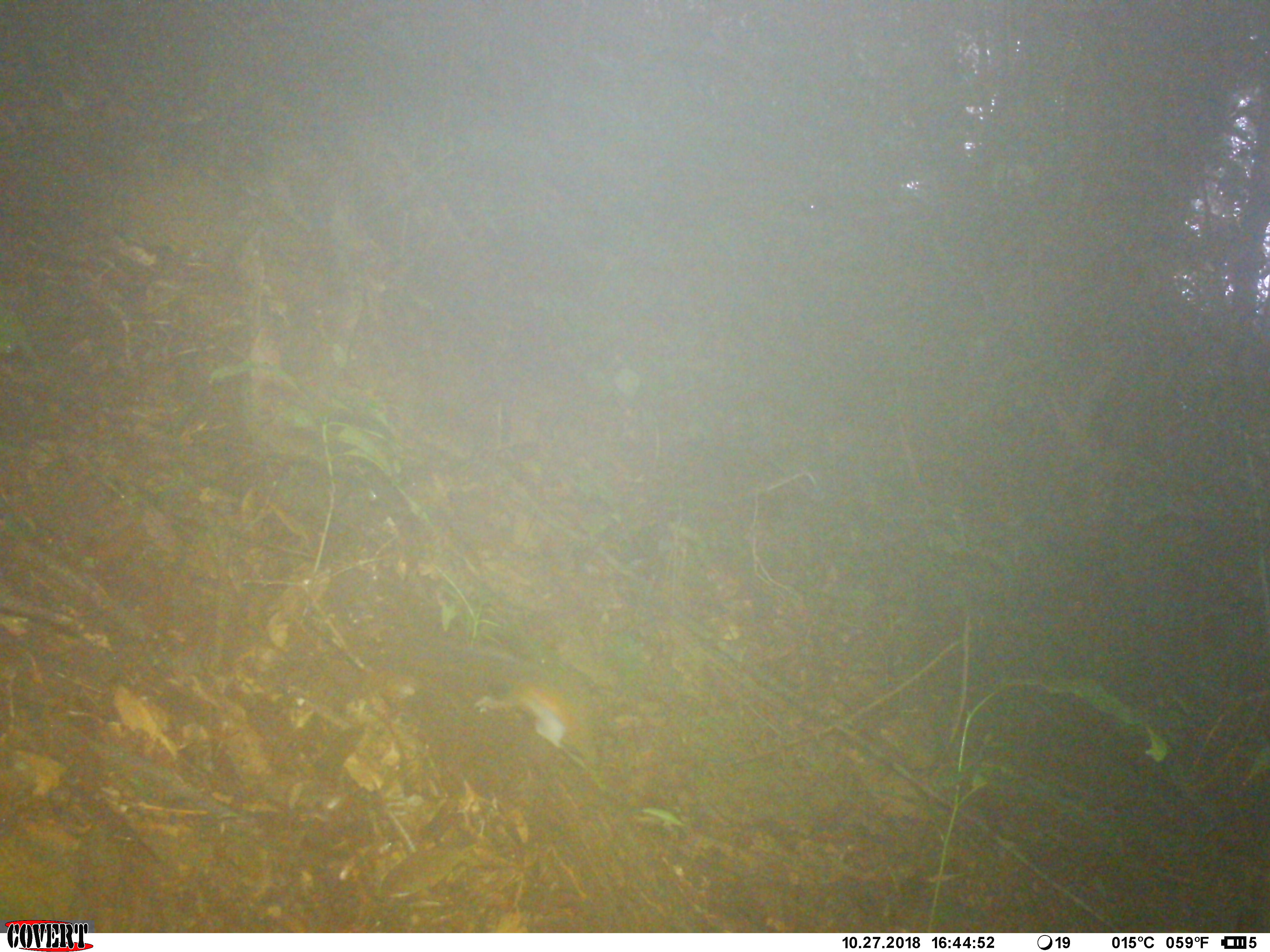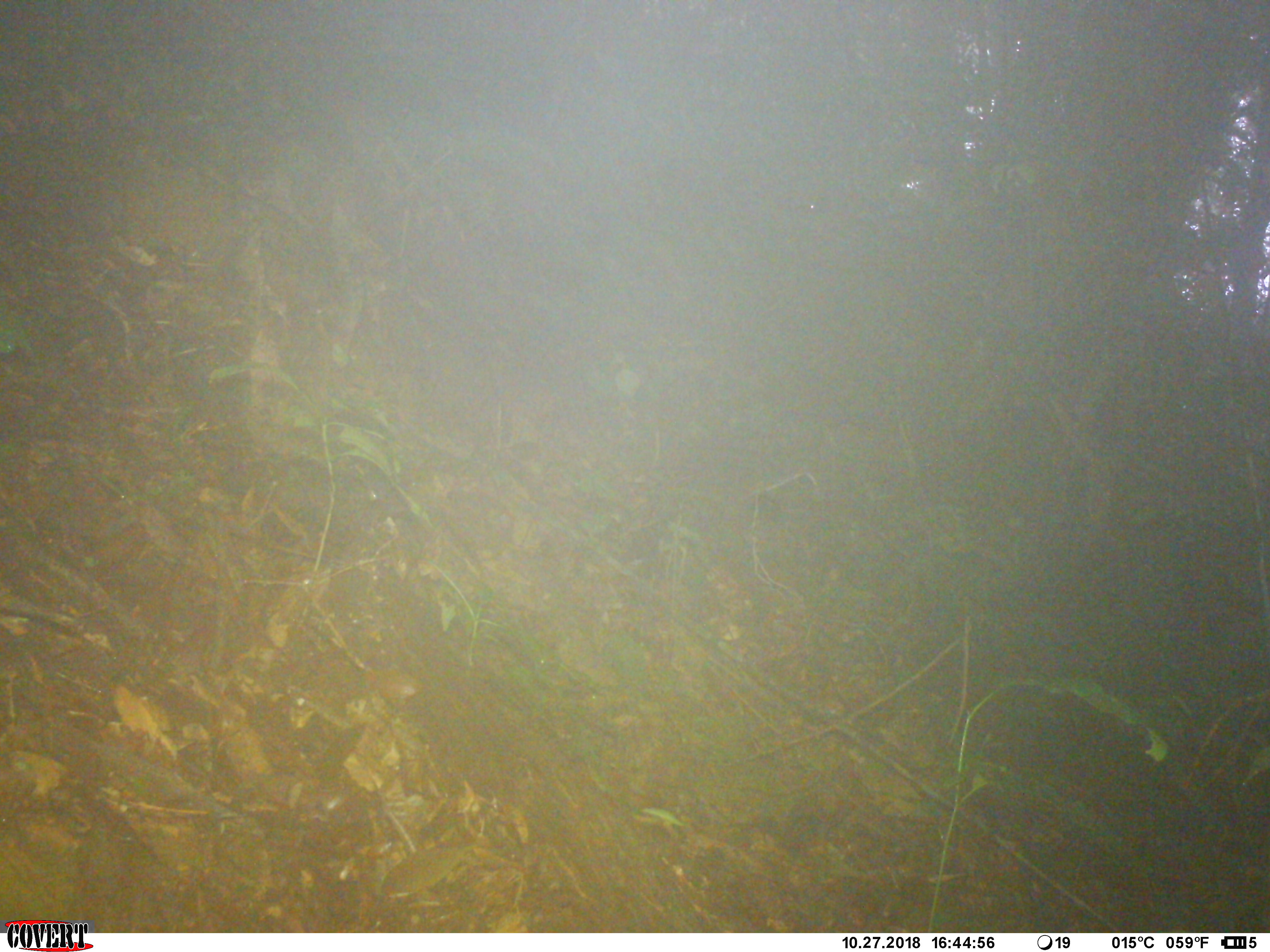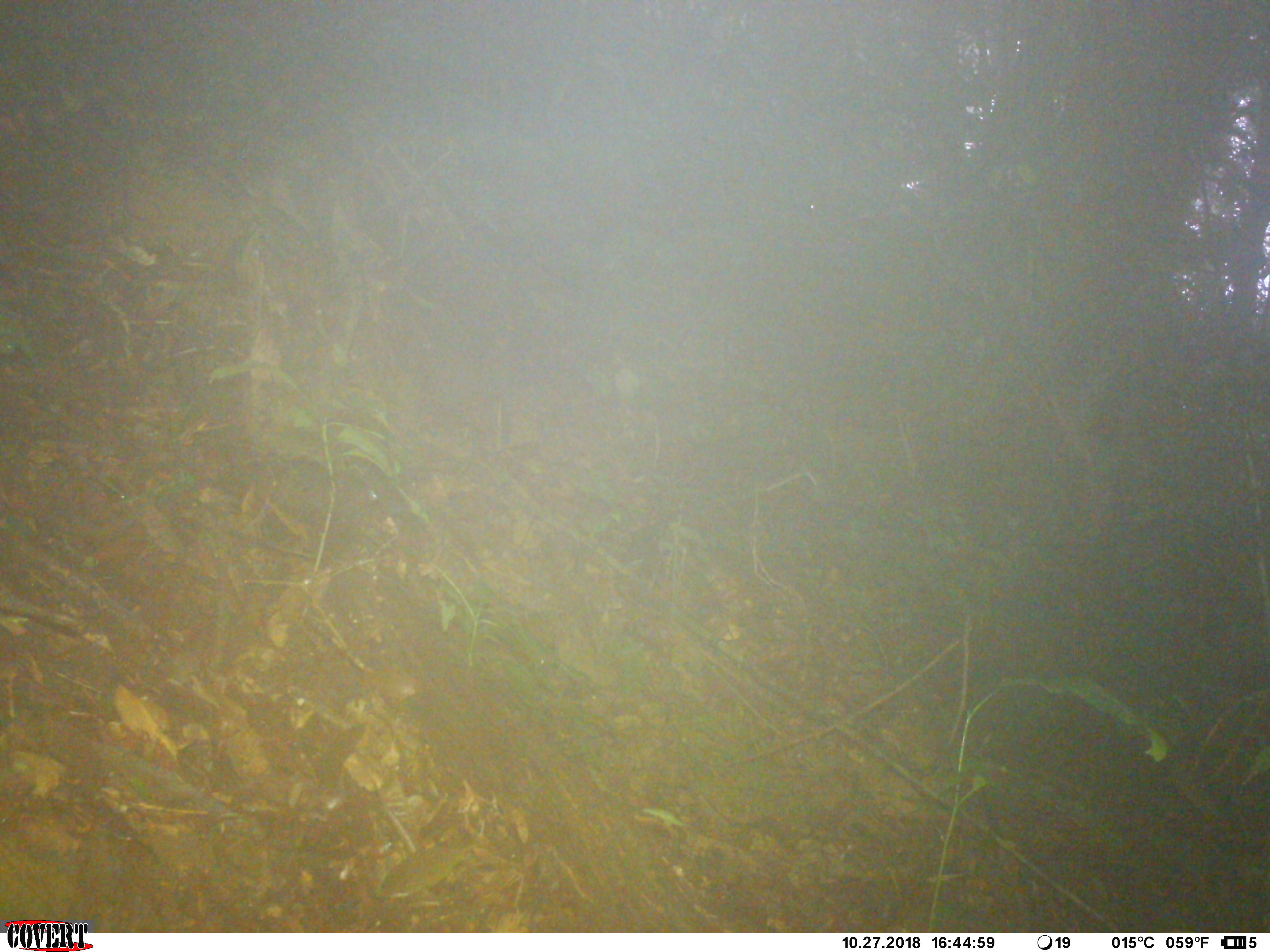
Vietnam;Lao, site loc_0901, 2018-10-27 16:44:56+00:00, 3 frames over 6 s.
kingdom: Animalia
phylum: Chordata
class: Mammalia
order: Rodentia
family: Sciuridae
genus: Dremomys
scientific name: Dremomys rufigenis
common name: red-cheeked squirrel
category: red cheeked squirrel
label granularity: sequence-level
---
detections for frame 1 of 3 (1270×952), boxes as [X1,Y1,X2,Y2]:
red cheeked squirrel: [473,653,599,768]